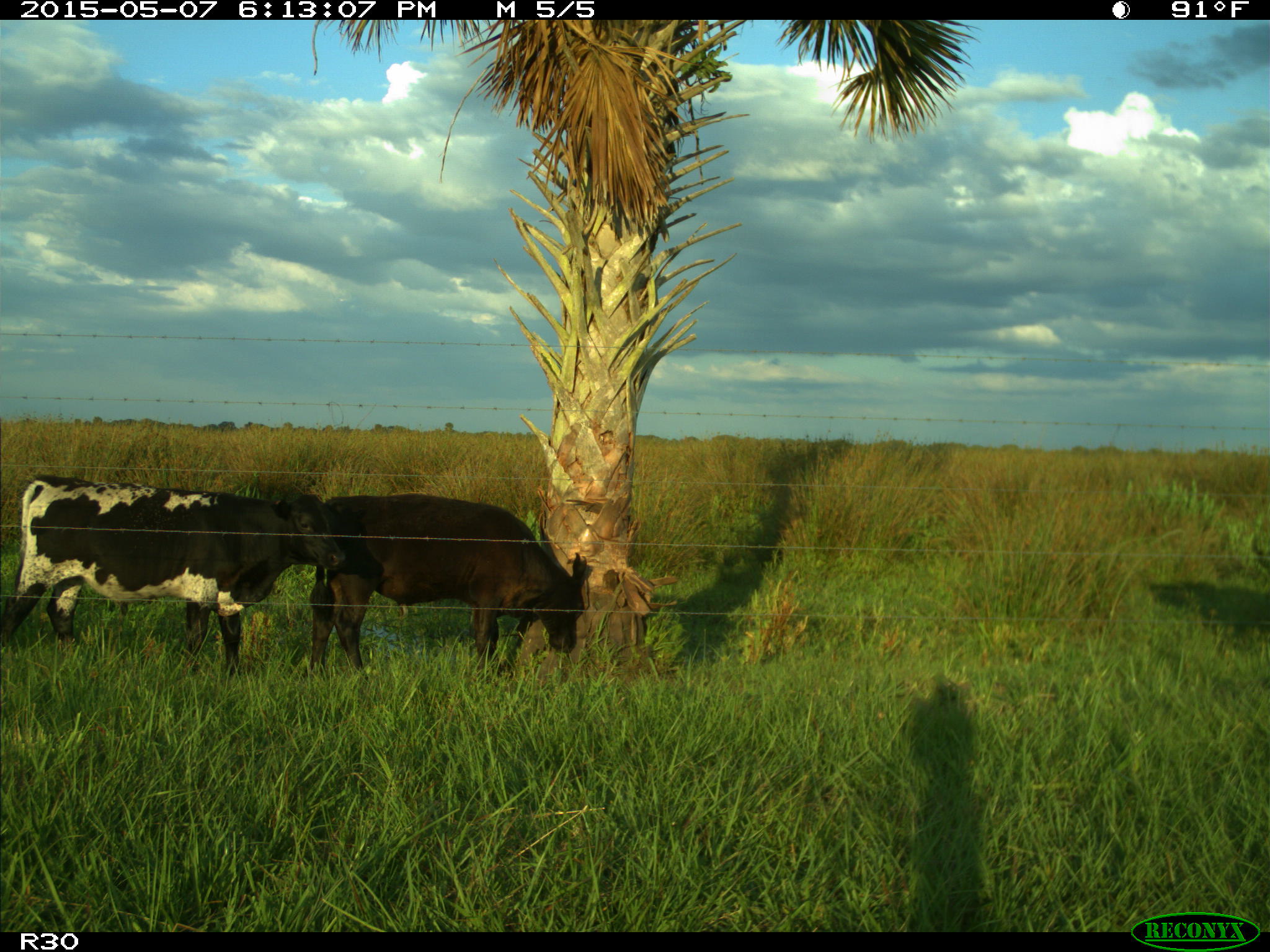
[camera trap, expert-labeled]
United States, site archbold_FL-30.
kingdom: Animalia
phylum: Chordata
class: Mammalia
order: Artiodactyla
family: Bovidae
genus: Bos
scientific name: Bos taurus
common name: domestic cow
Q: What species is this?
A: Bos taurus (domestic cow).